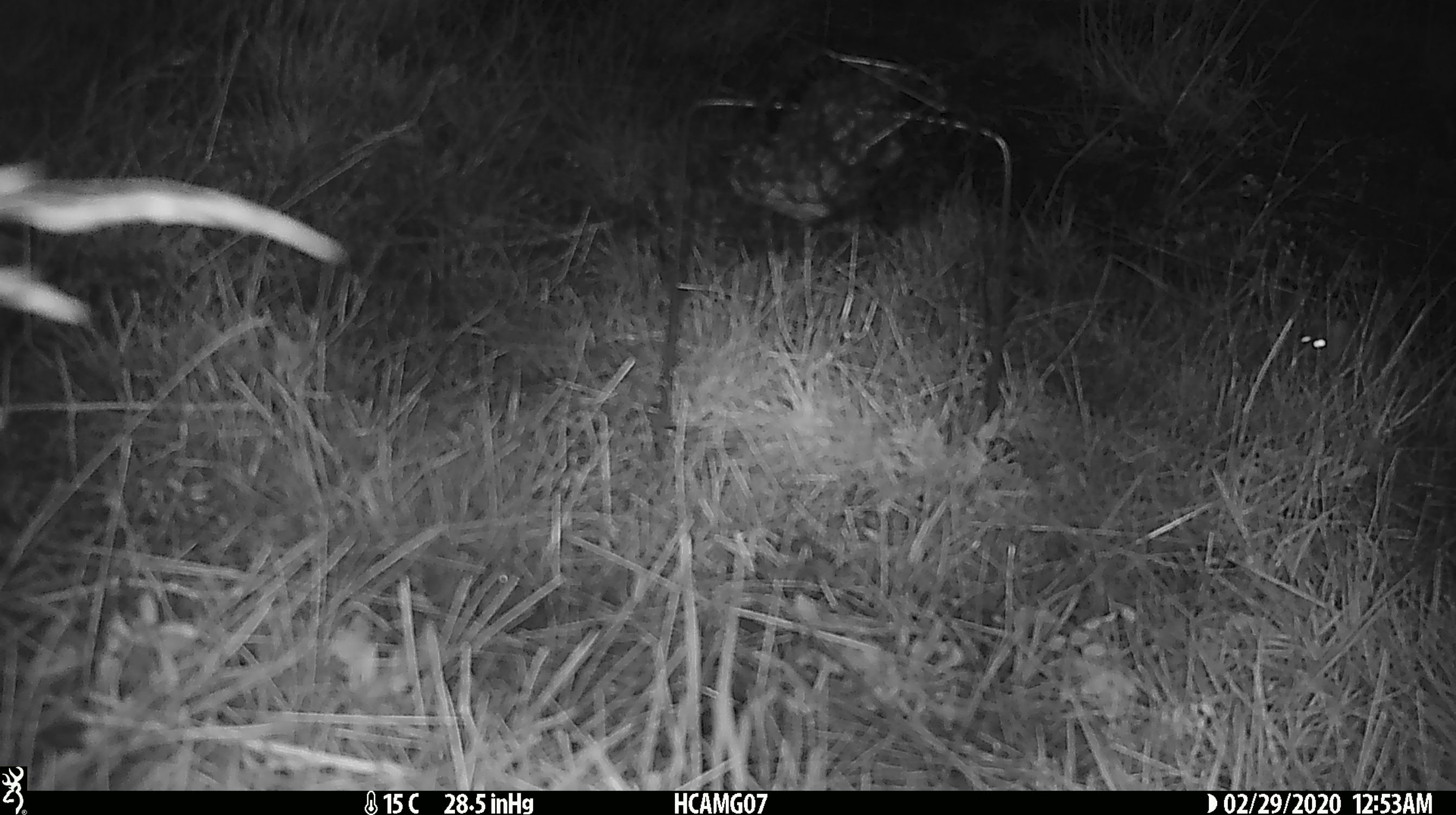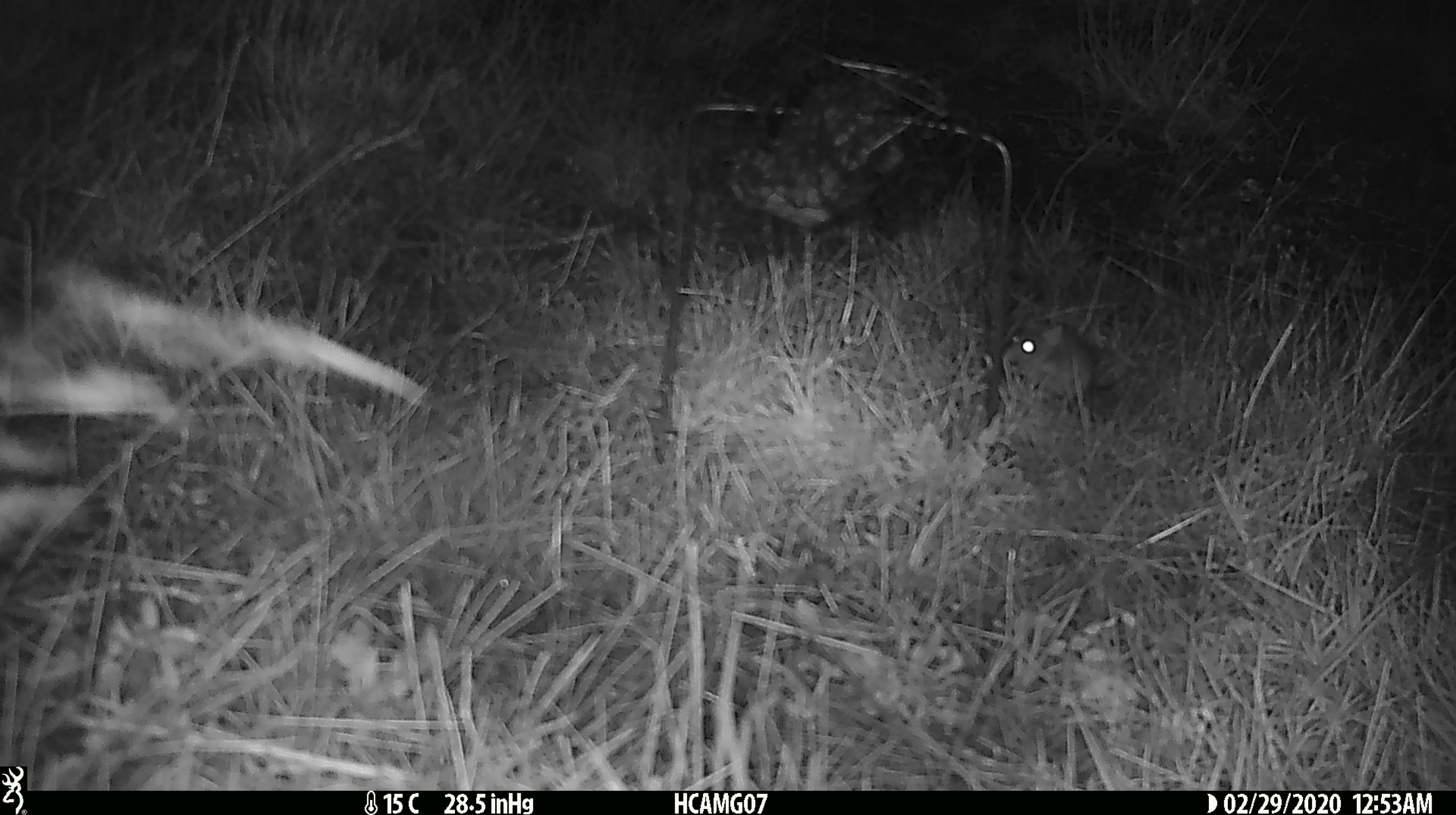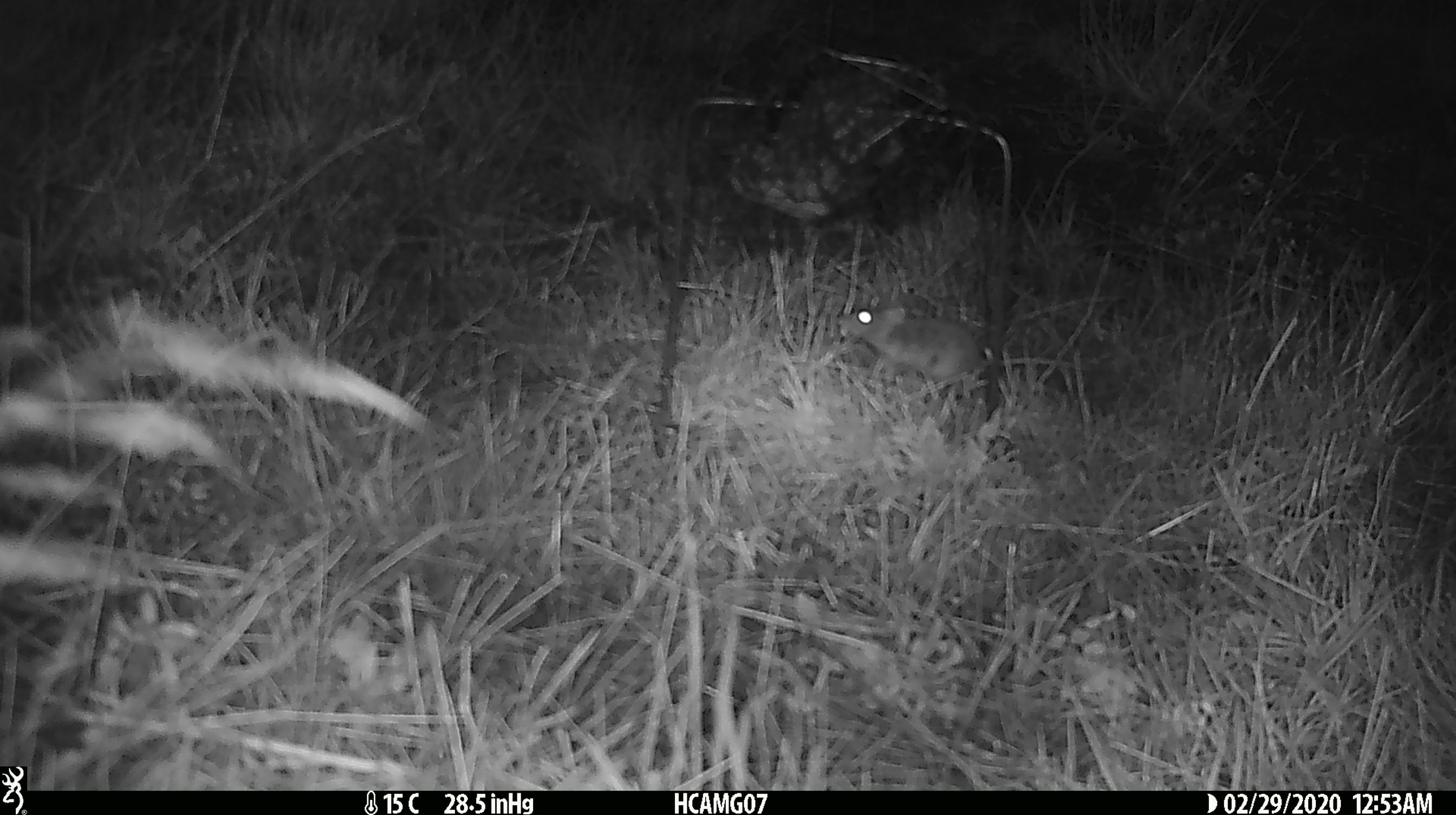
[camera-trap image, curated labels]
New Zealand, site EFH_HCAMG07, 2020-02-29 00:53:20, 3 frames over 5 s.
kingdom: Animalia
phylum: Chordata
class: Mammalia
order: Rodentia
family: Muridae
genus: Mus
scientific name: Mus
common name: mouse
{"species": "mouse (Mus)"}